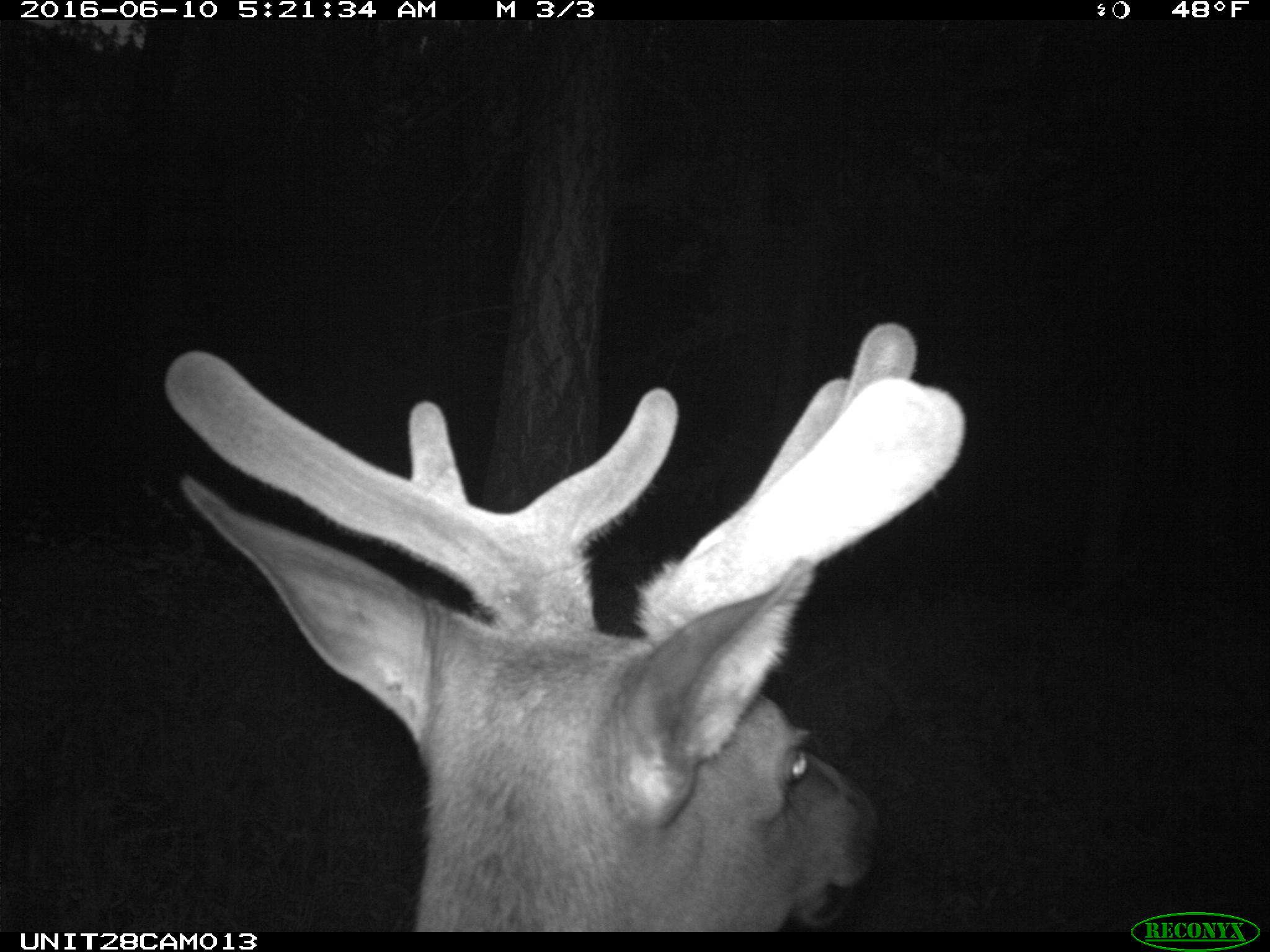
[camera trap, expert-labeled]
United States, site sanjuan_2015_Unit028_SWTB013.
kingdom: Animalia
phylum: Chordata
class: Mammalia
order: Artiodactyla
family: Cervidae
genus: Cervus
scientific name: Cervus elaphus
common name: red deer